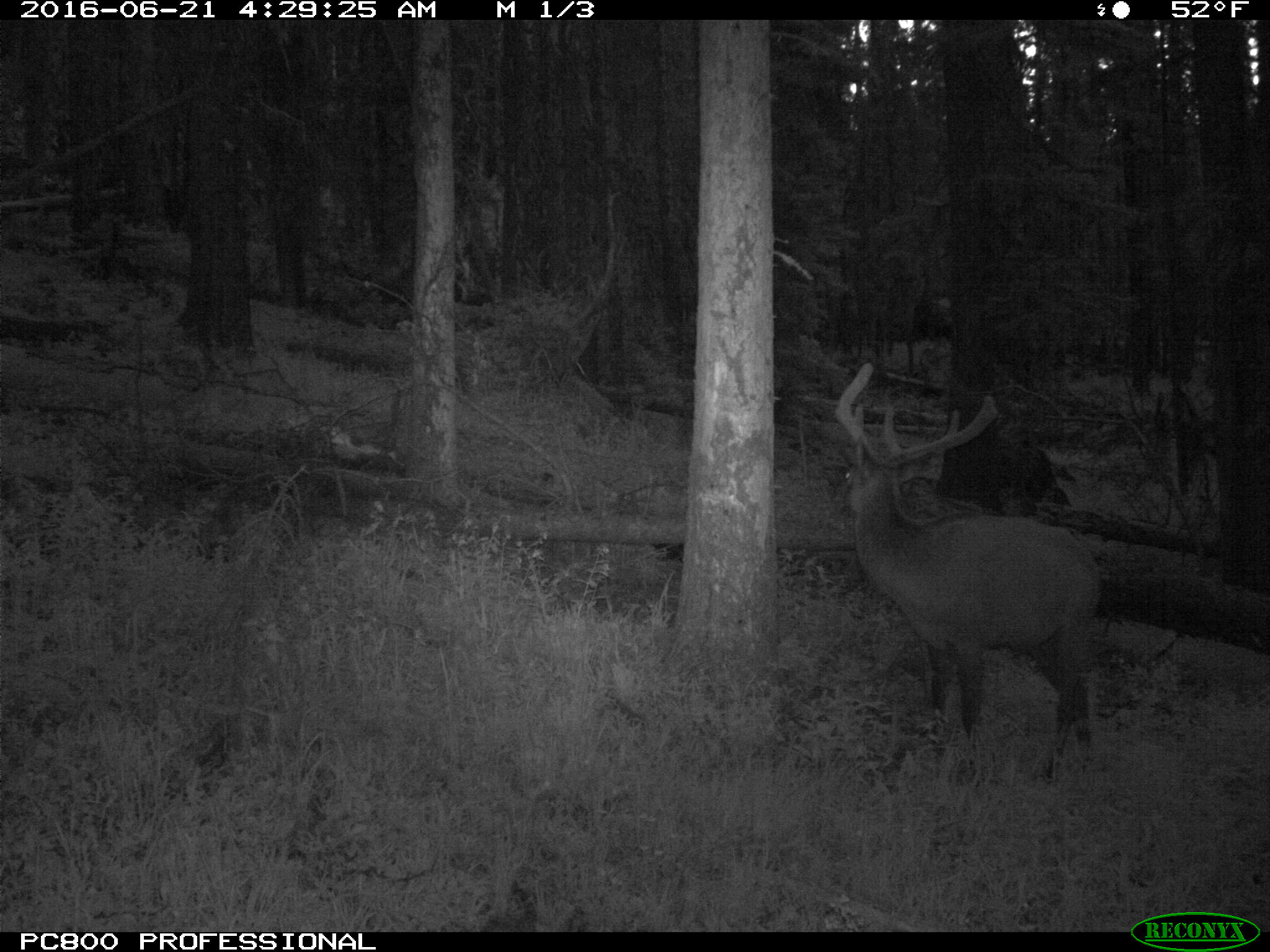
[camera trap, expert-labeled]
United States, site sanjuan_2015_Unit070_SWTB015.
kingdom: Animalia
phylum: Chordata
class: Mammalia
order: Artiodactyla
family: Cervidae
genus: Cervus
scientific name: Cervus elaphus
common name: red deer